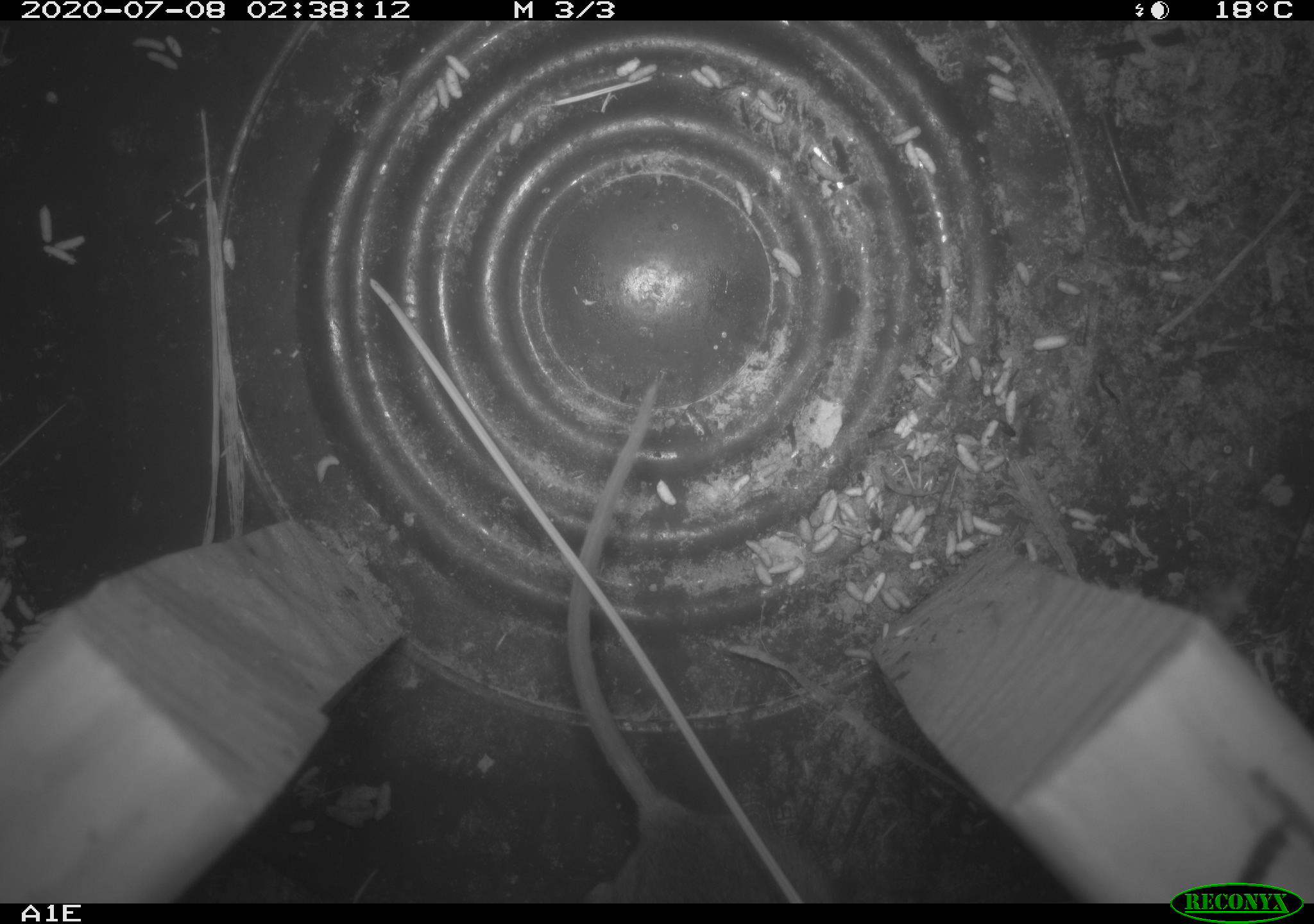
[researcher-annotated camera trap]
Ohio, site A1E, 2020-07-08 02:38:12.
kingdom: Animalia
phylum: Chordata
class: Mammalia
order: Rodentia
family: Cricetidae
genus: Peromyscus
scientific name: Peromyscus leucopus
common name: white-footed mouse